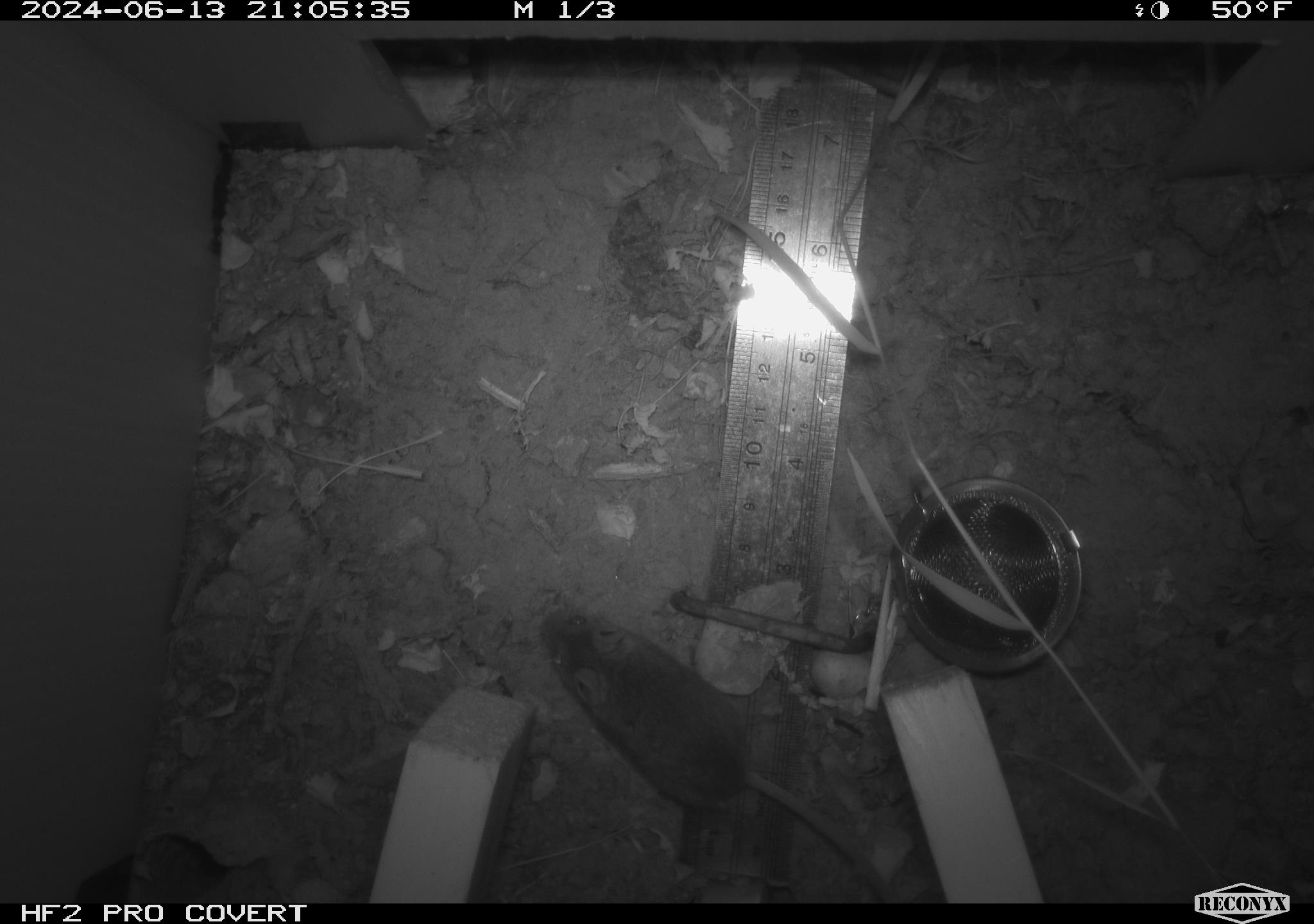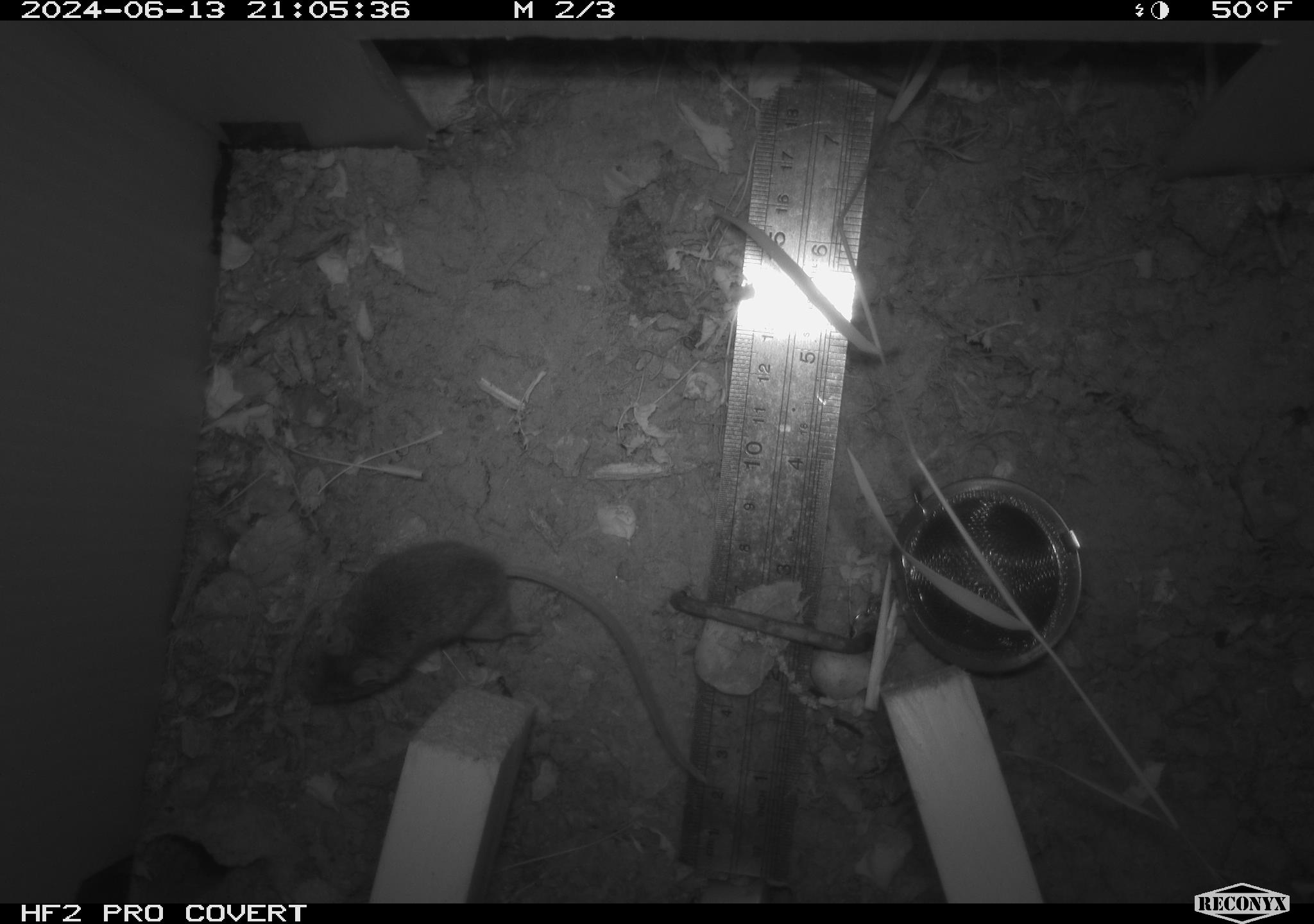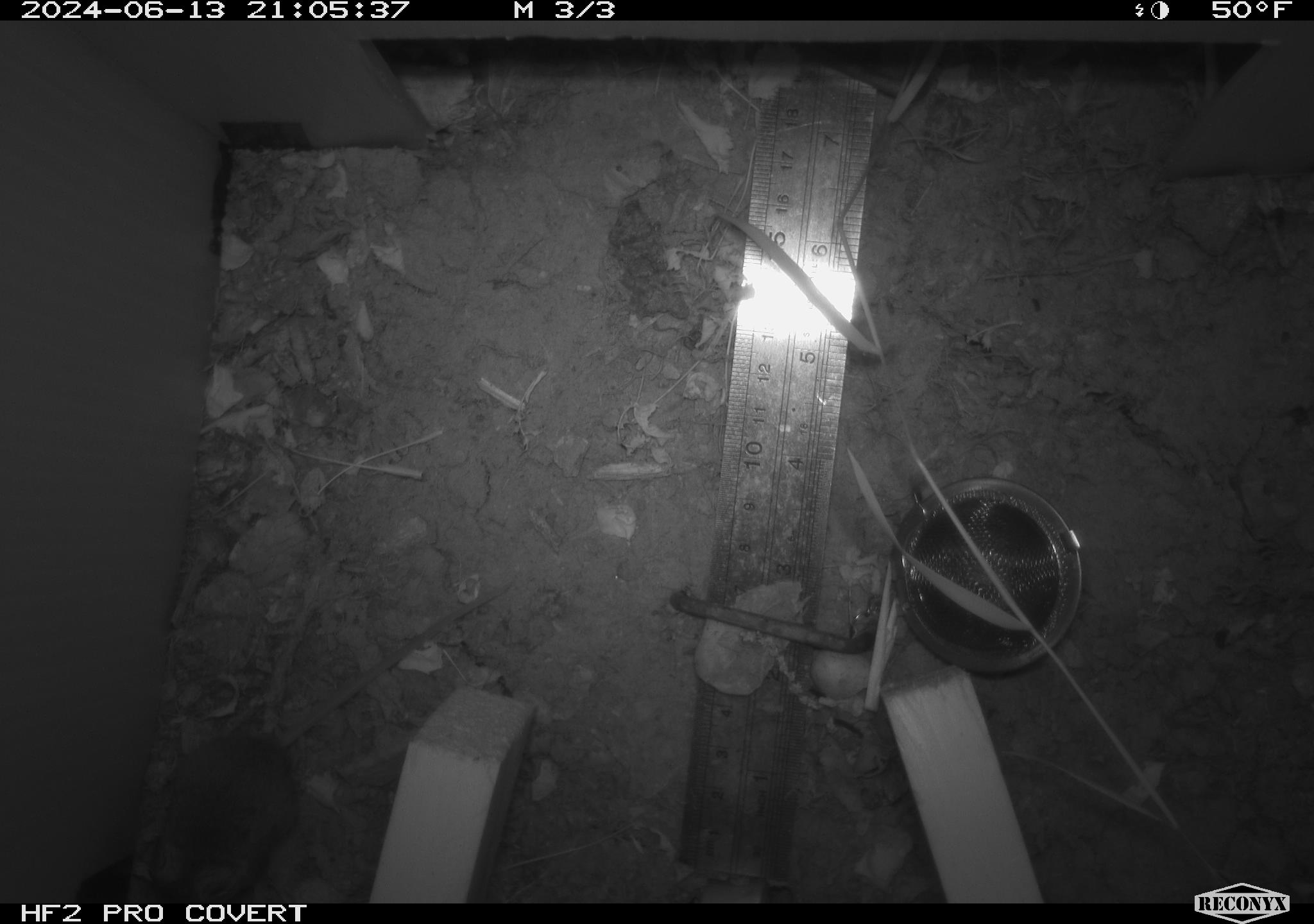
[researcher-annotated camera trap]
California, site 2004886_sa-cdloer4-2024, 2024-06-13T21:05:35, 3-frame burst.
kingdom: Animalia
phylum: Chordata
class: Mammalia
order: Rodentia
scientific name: Rodentia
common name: rodent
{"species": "rodent (Rodentia)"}